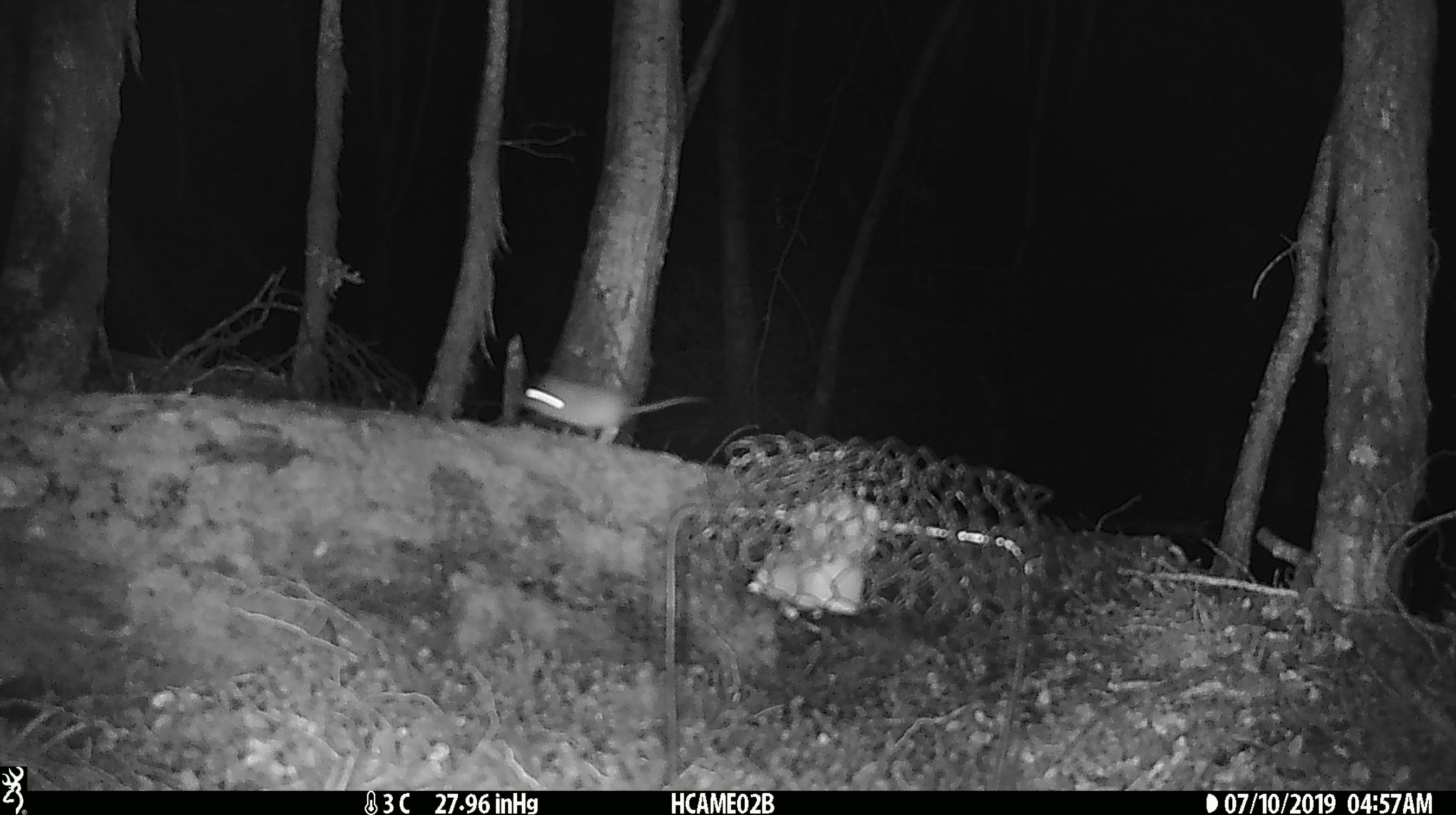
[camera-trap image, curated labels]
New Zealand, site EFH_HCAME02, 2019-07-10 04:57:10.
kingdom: Animalia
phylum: Chordata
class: Mammalia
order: Rodentia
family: Muridae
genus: Mus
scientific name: Mus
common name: mouse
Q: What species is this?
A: Mouse (Mus).